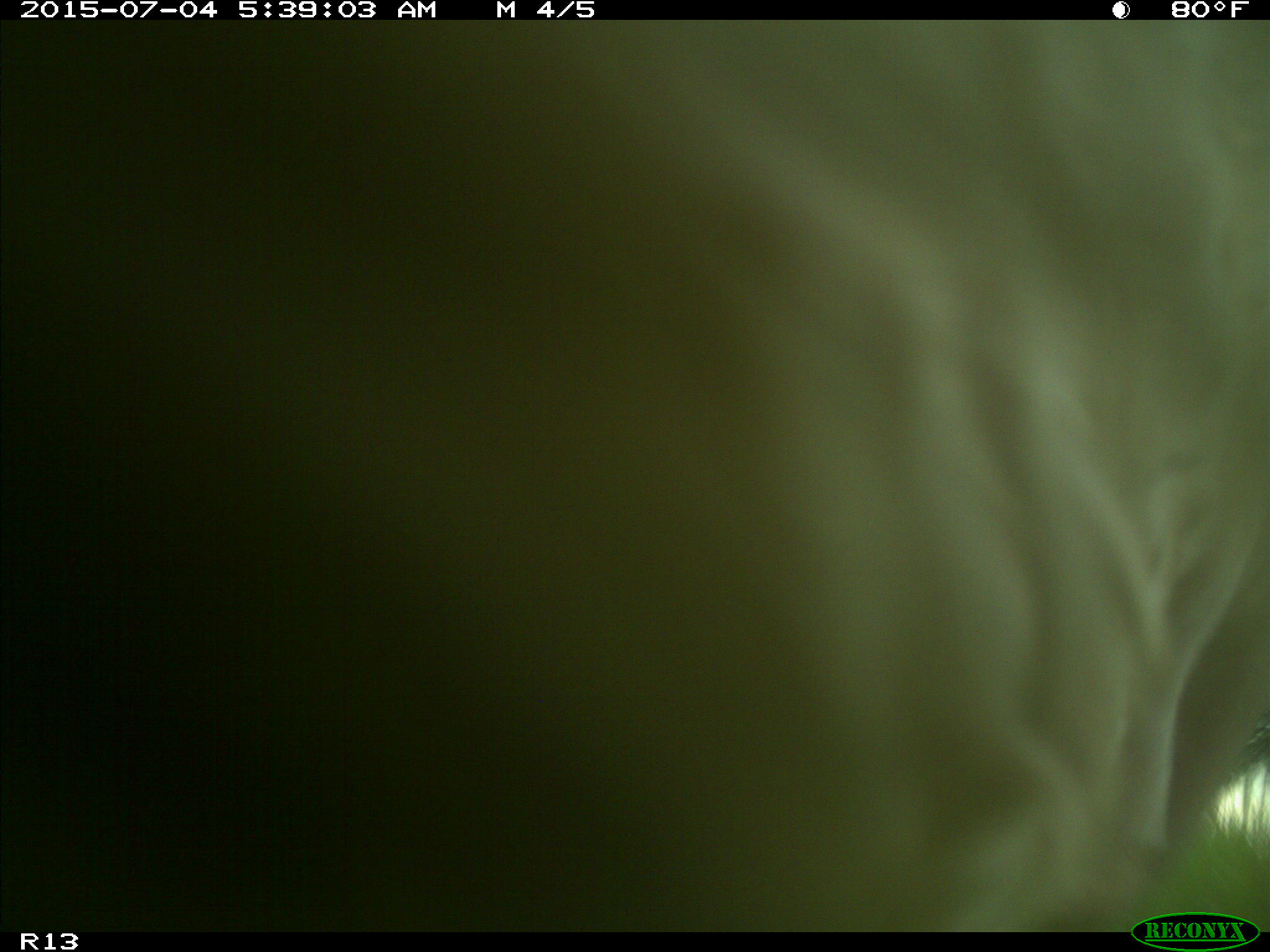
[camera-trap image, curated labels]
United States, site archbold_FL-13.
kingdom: Animalia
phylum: Chordata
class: Mammalia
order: Artiodactyla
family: Bovidae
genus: Bos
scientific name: Bos taurus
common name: domestic cow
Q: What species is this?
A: Bos taurus (domestic cow).